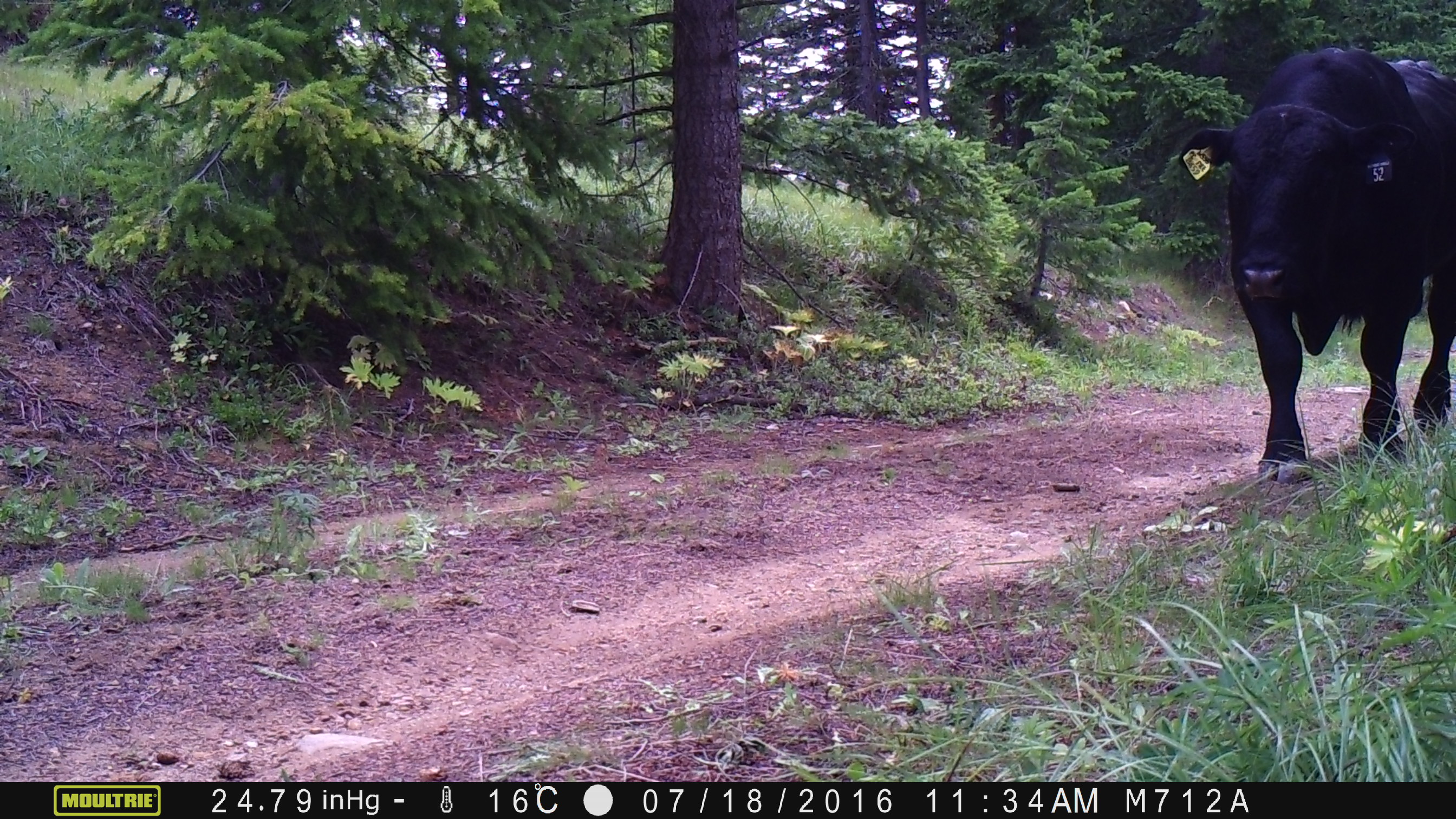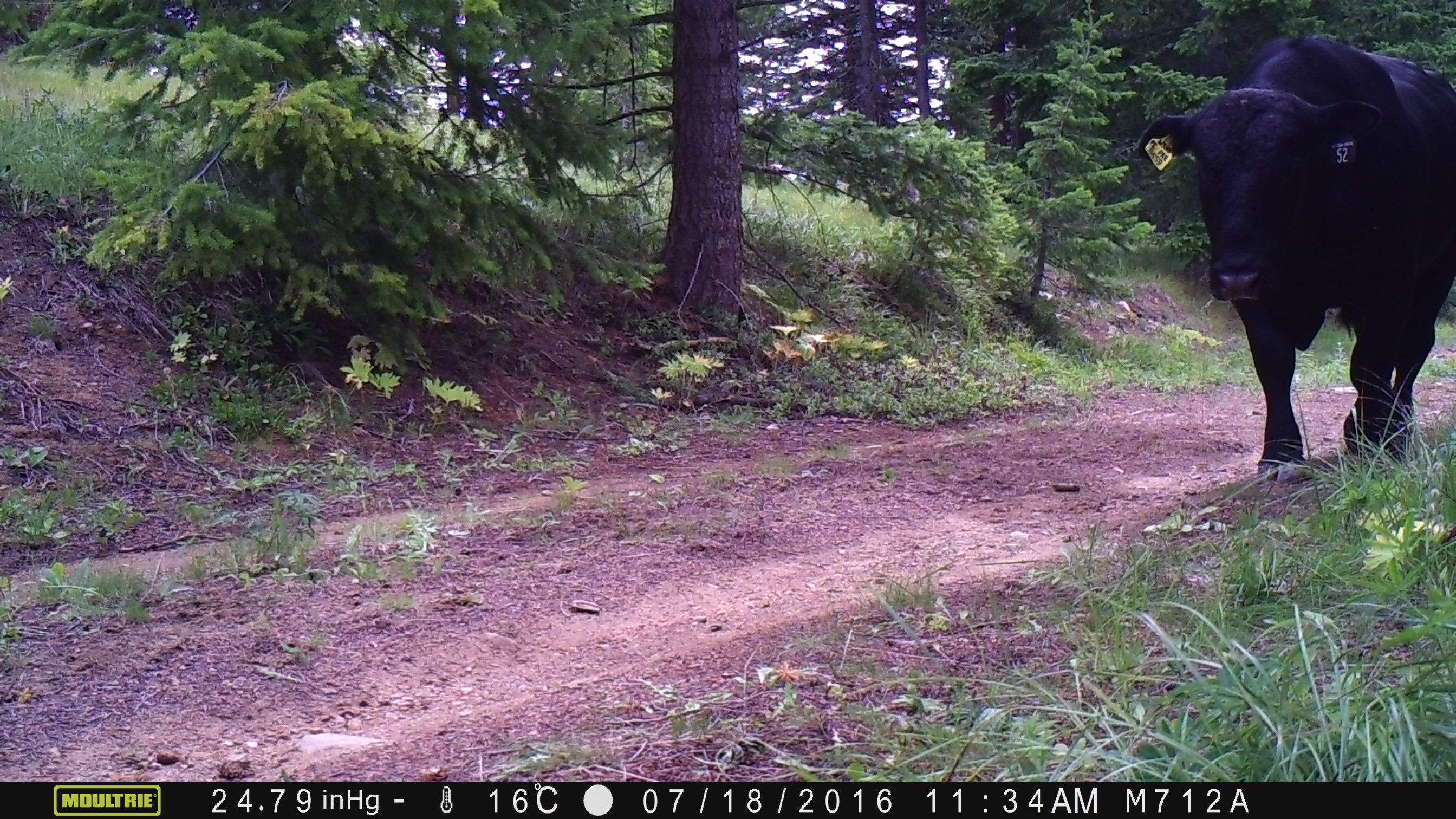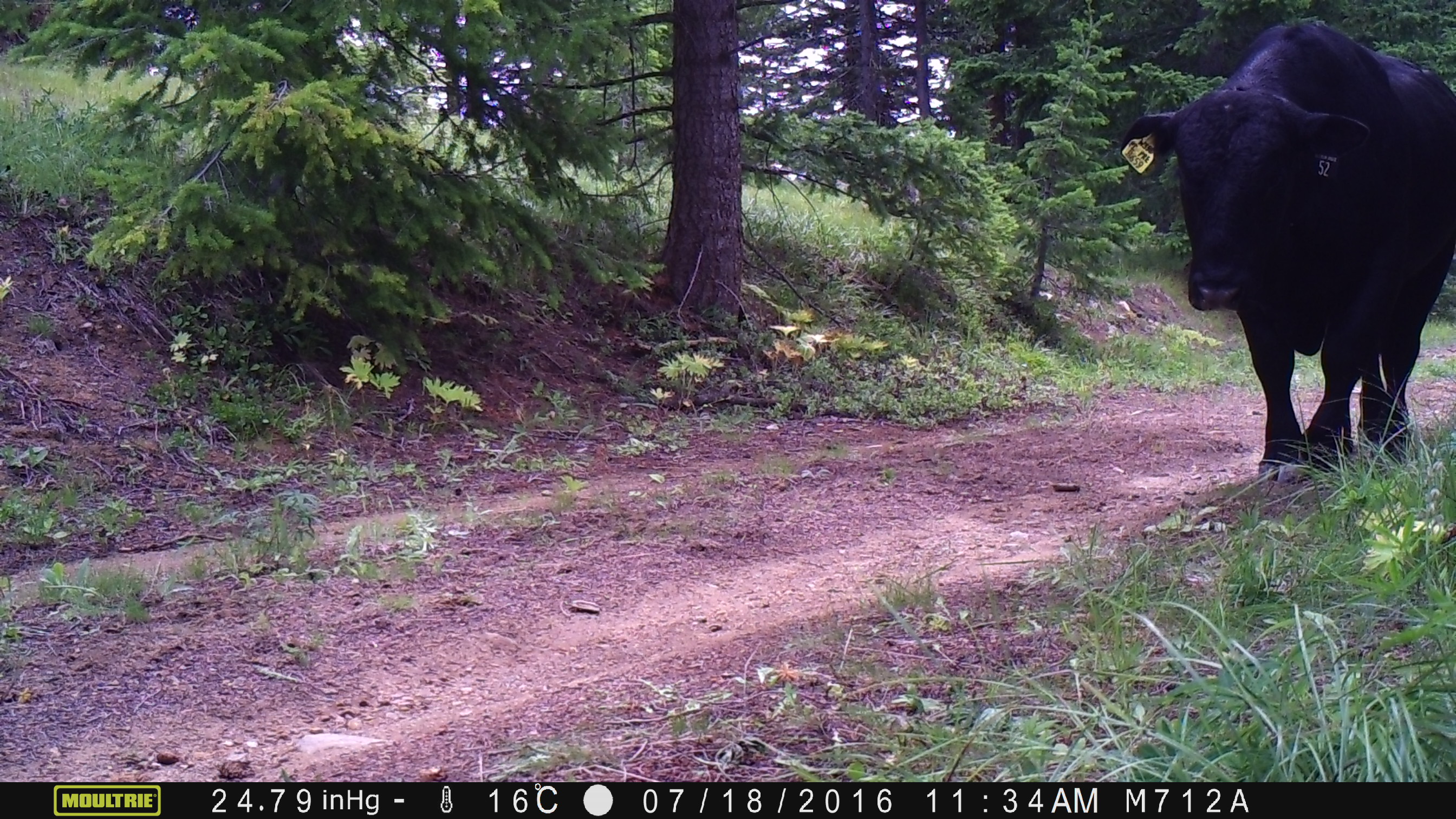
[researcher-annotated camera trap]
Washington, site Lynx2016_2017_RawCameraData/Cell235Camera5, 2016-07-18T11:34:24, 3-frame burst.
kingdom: Animalia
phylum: Chordata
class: Mammalia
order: Artiodactyla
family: Bovidae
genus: Bos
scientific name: Bos taurus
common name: domestic cattle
Domestic cattle (Bos taurus). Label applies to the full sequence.